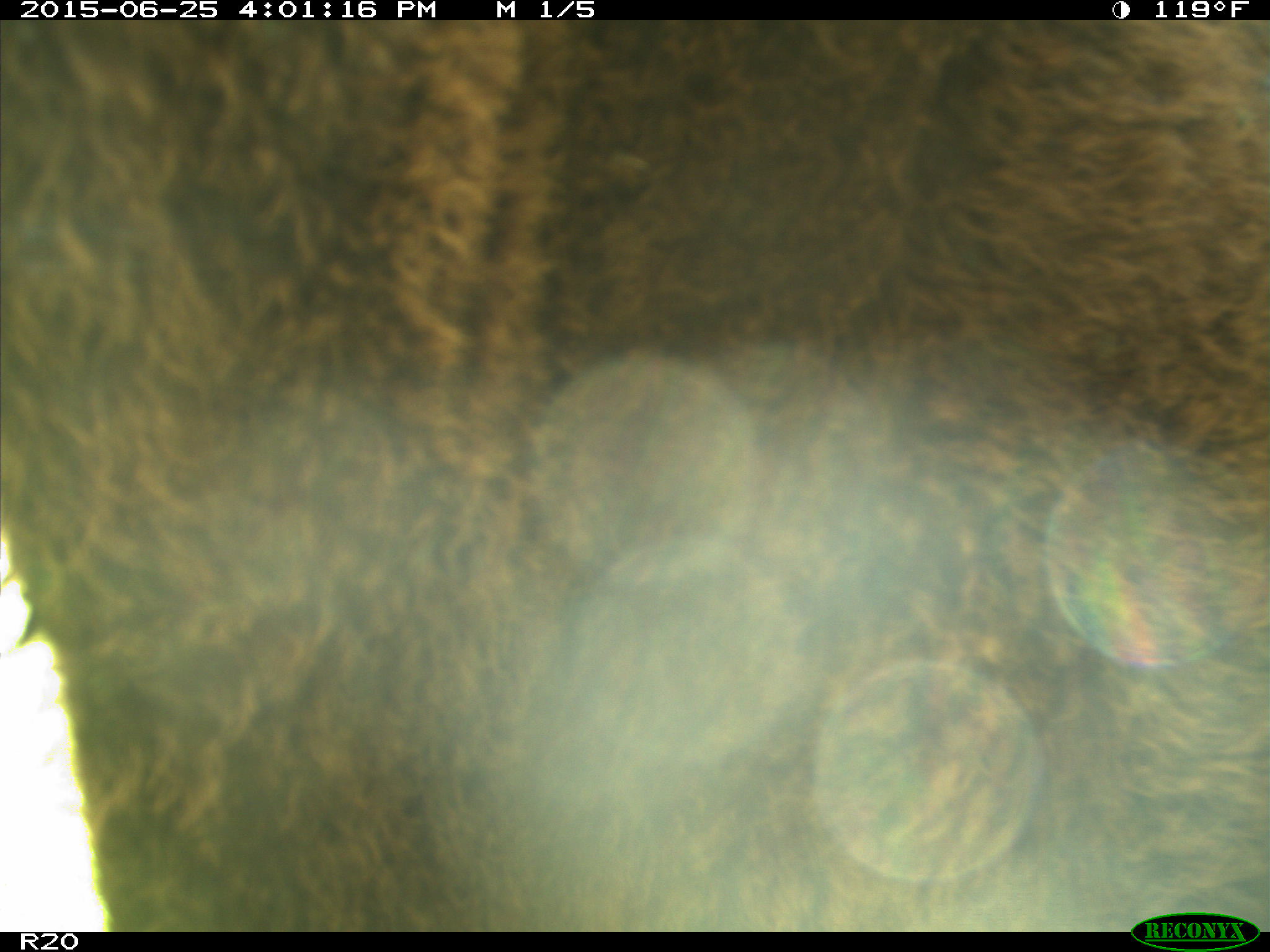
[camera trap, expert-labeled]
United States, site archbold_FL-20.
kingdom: Animalia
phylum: Chordata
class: Mammalia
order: Artiodactyla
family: Bovidae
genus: Bos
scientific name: Bos taurus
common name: domestic cow